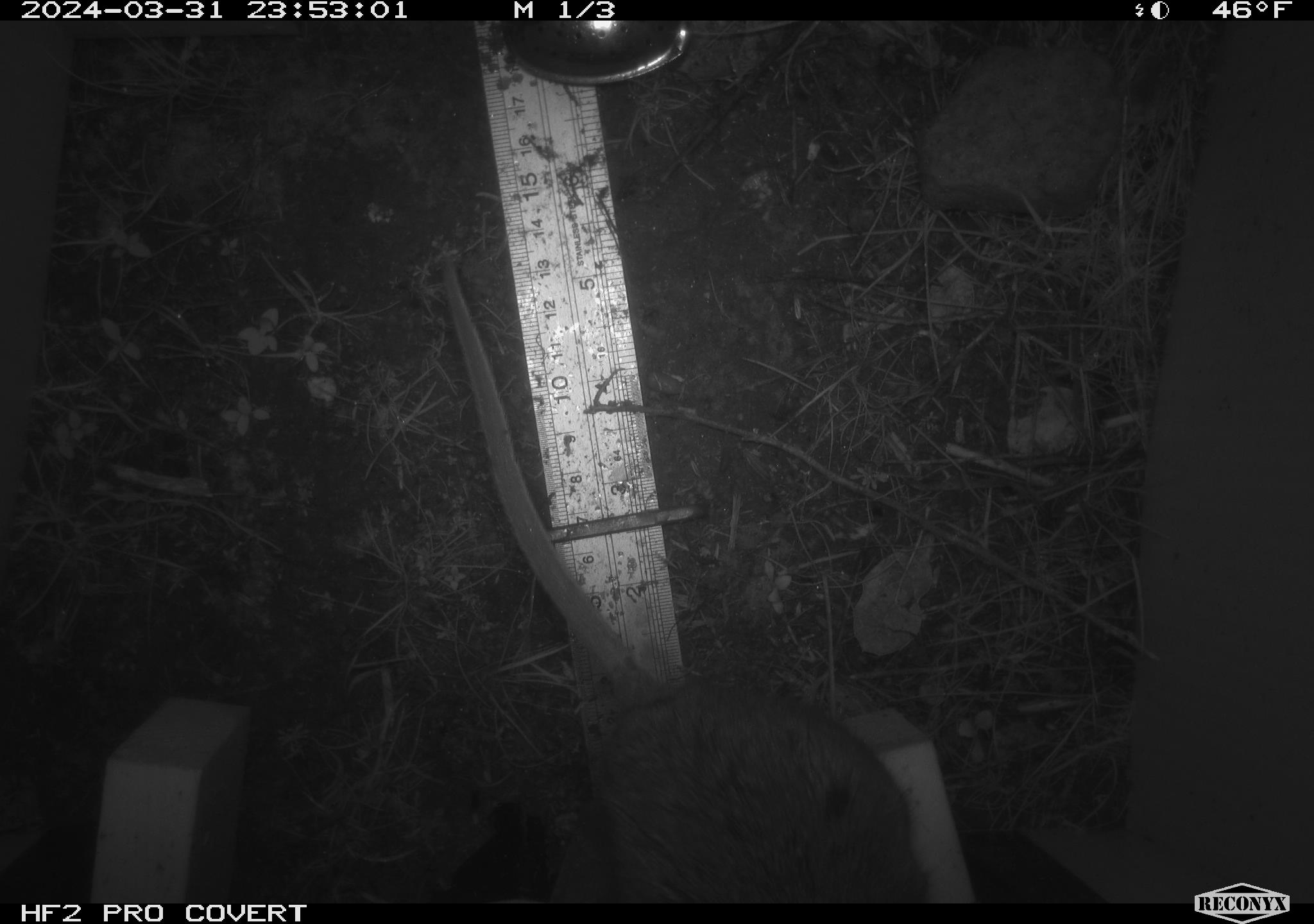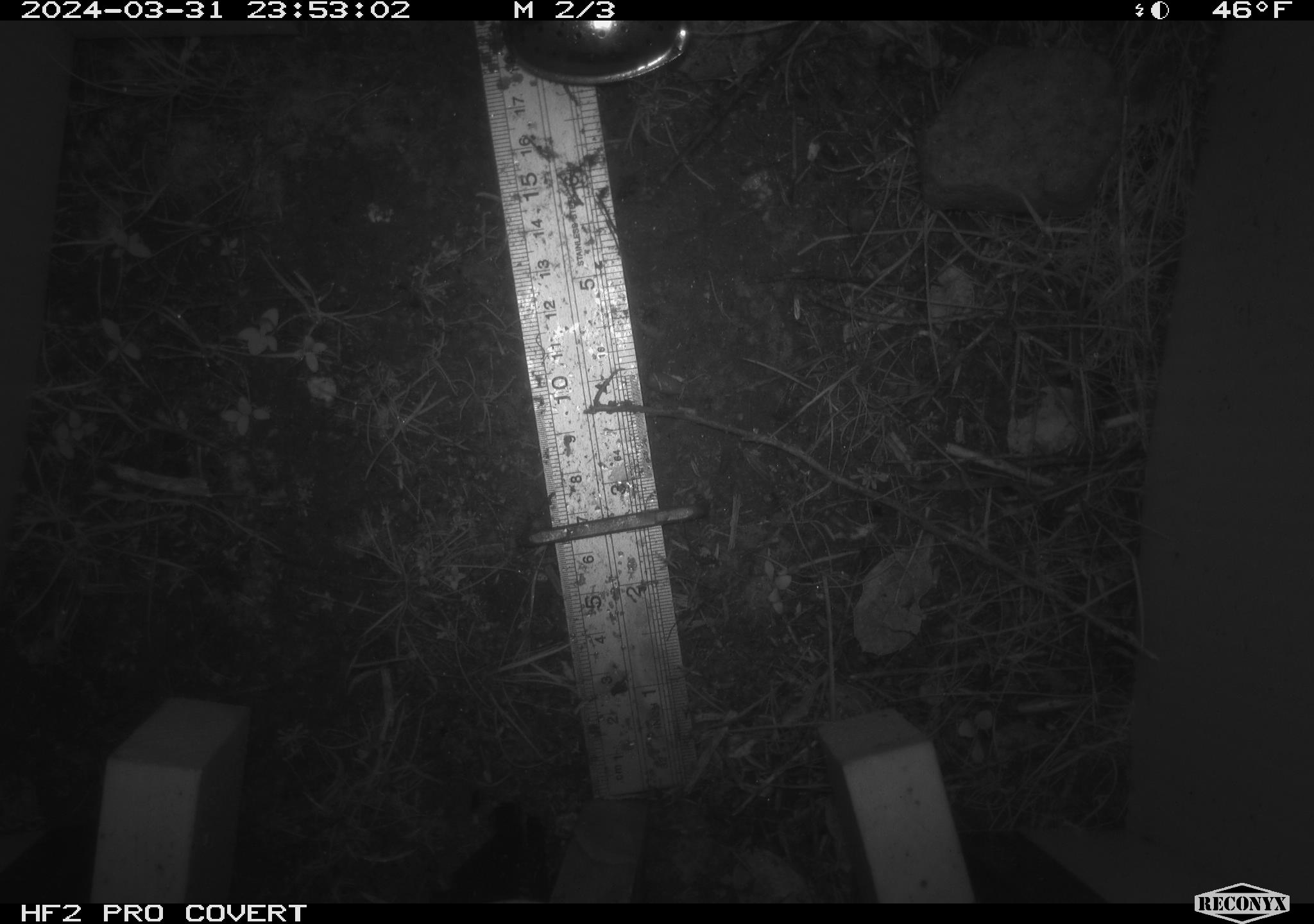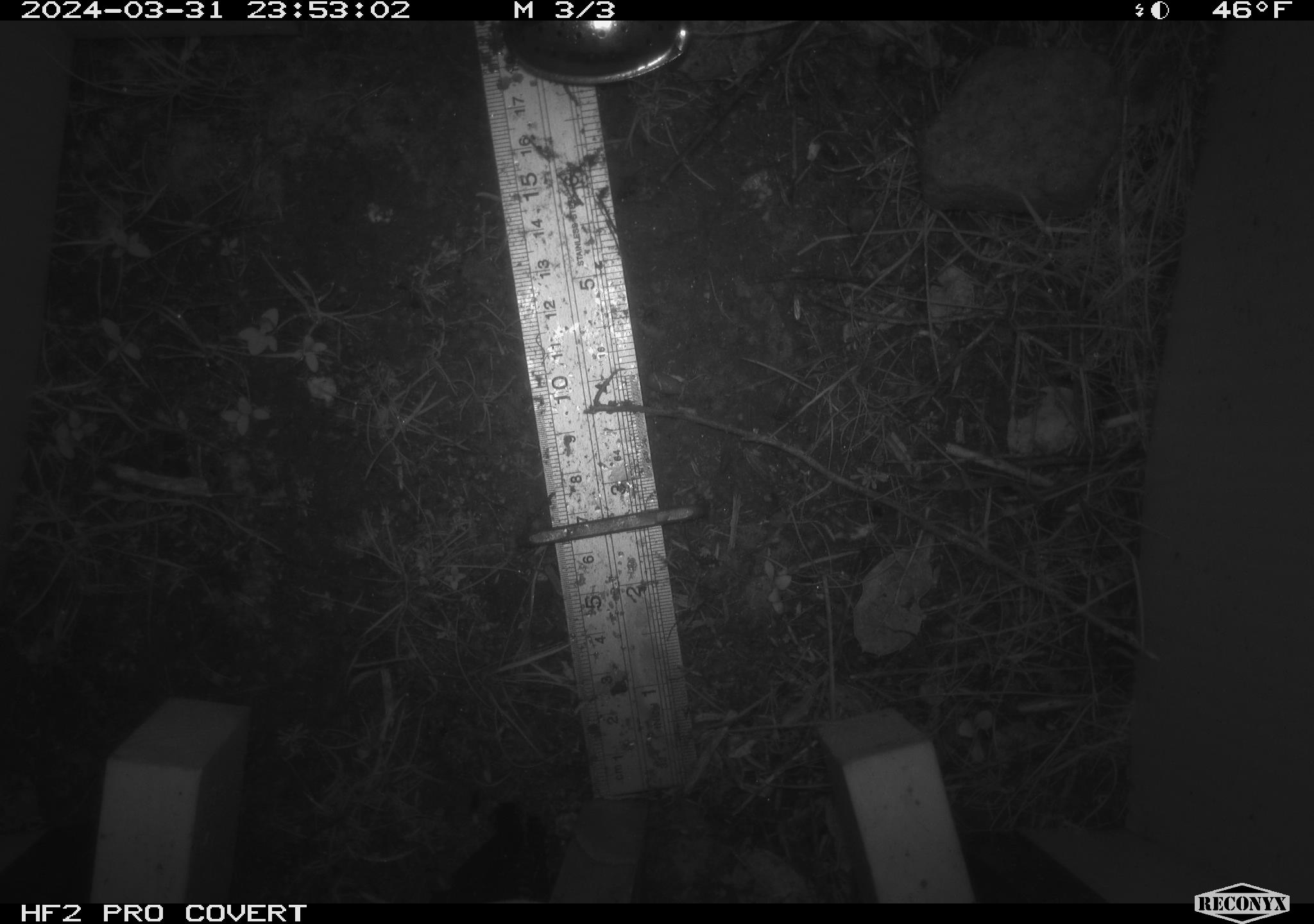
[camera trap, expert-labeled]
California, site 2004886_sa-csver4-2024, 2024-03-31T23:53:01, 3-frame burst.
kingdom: Animalia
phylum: Chordata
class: Mammalia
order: Rodentia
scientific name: Rodentia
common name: woodrat or rat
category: woodrat or rat species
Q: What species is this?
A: Woodrat or rat species (woodrat or rat) (Rodentia).